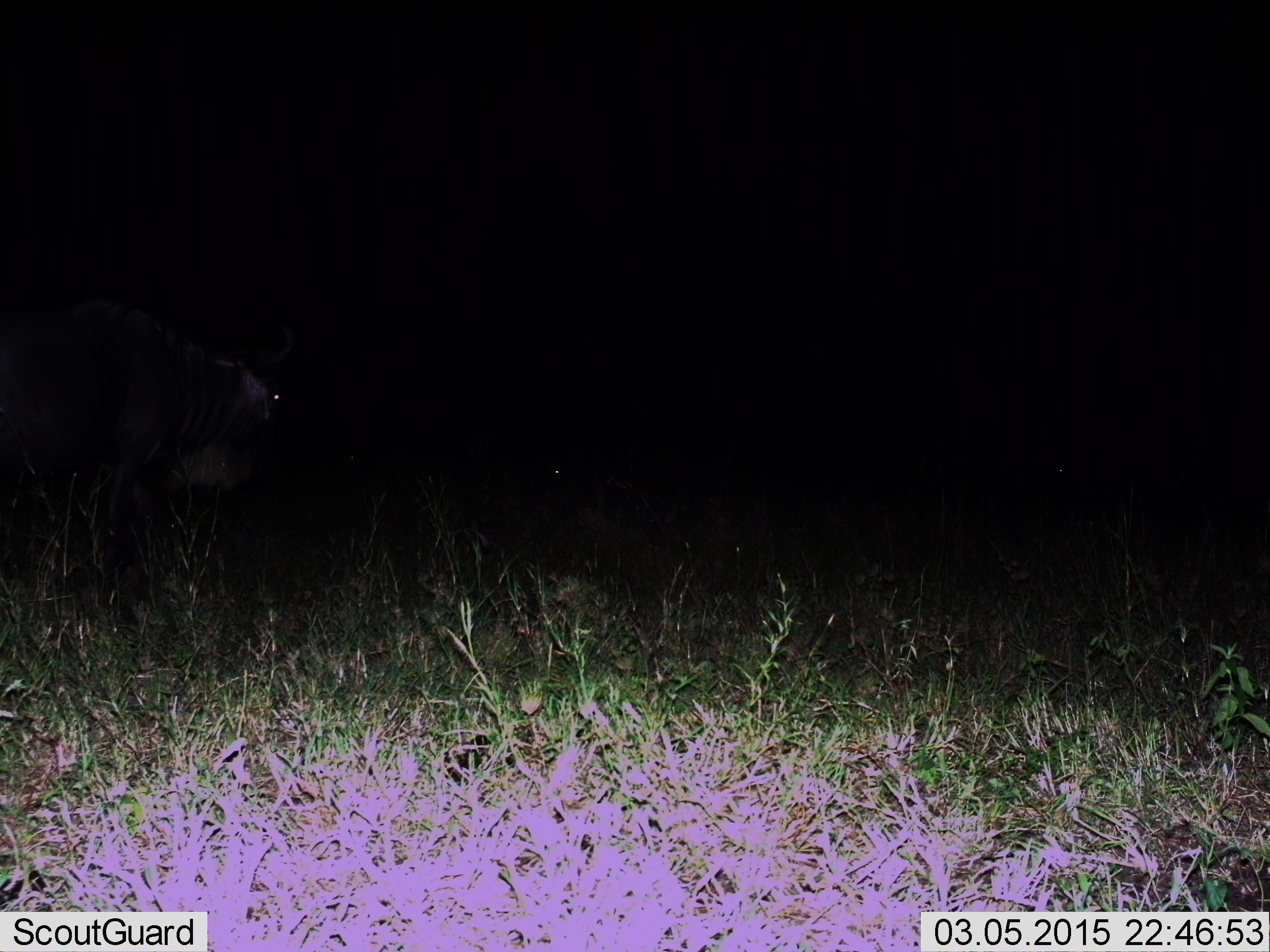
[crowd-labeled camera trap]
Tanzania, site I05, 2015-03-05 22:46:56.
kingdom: Animalia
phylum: Chordata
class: Mammalia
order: Artiodactyla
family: Bovidae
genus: Connochaetes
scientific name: Connochaetes taurinus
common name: blue wildebeest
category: wildebeest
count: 1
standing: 50%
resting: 10%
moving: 50%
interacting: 0%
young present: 0%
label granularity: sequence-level